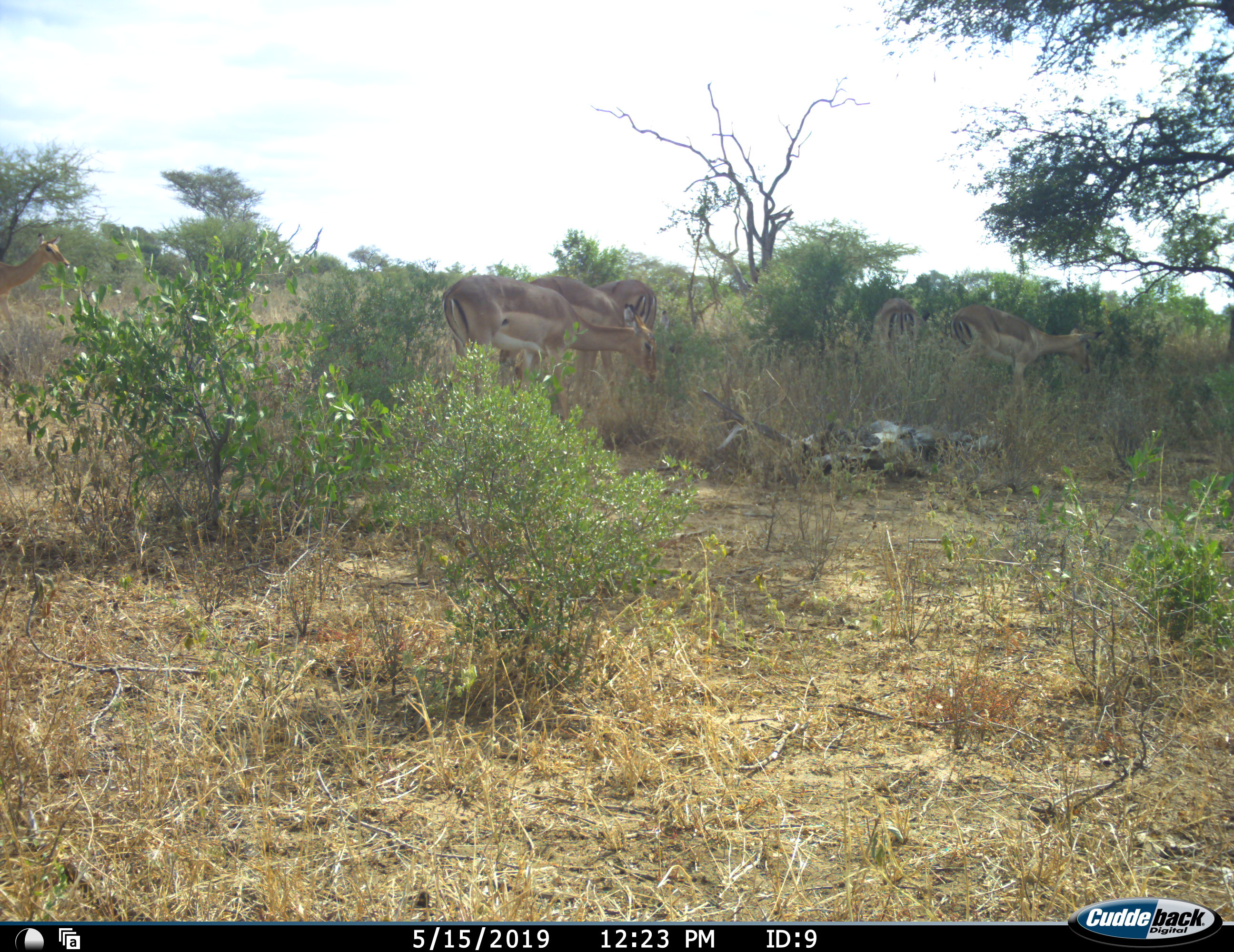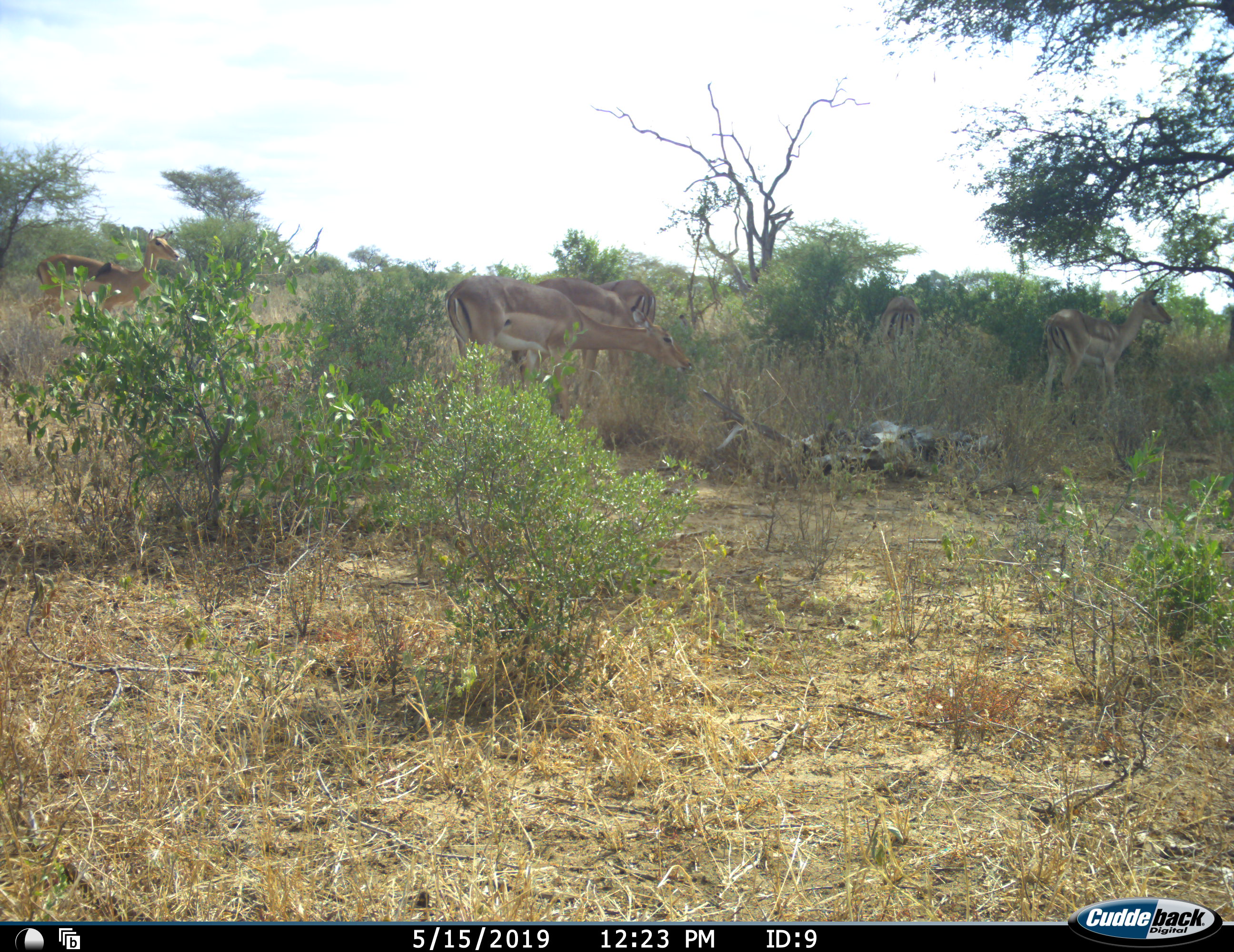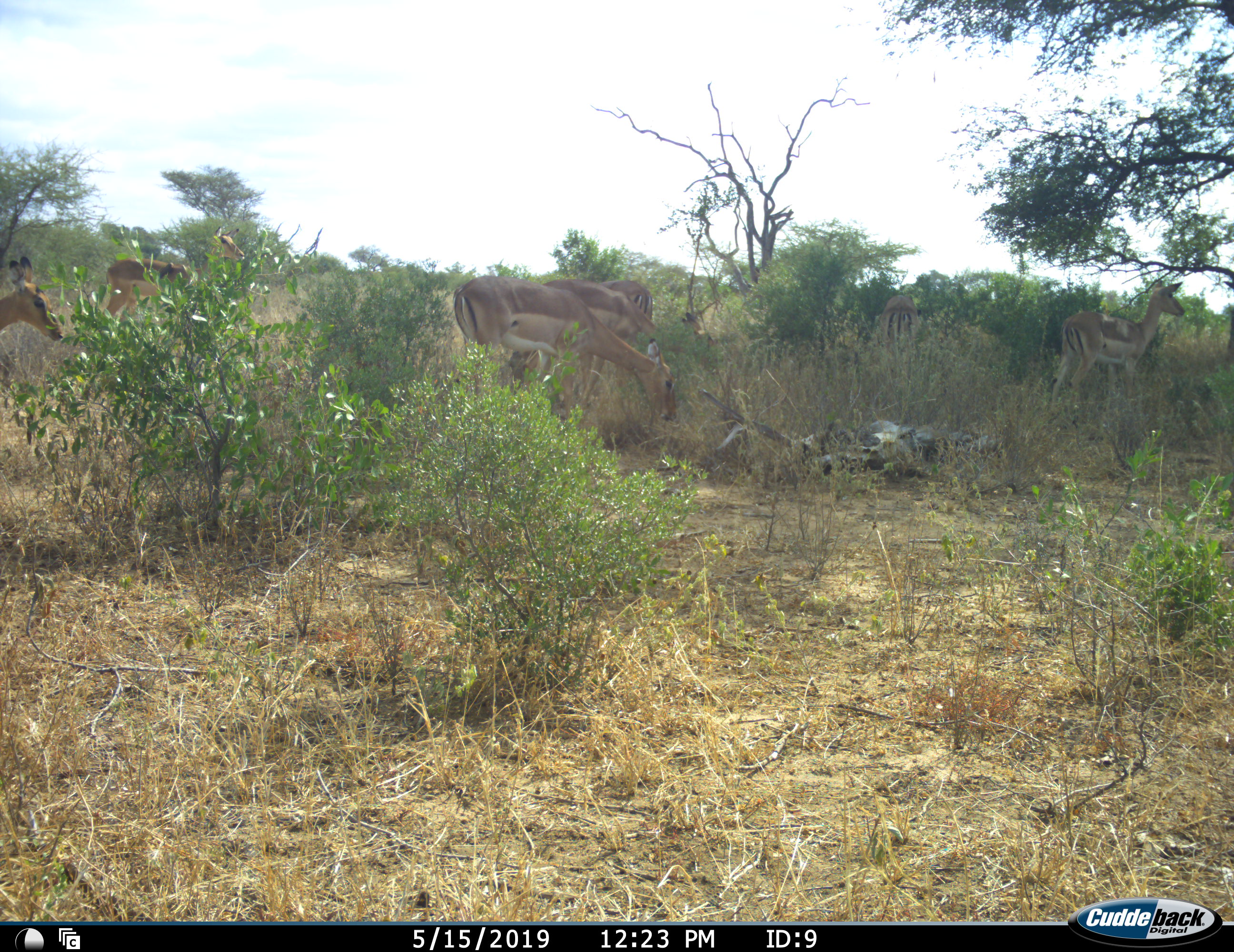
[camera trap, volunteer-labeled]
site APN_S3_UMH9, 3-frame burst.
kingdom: Animalia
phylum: Chordata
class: Mammalia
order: Artiodactyla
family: Bovidae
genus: Aepyceros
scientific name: Aepyceros melampus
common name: impala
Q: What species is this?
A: Impala (Aepyceros melampus).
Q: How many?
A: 7.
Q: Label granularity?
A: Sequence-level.